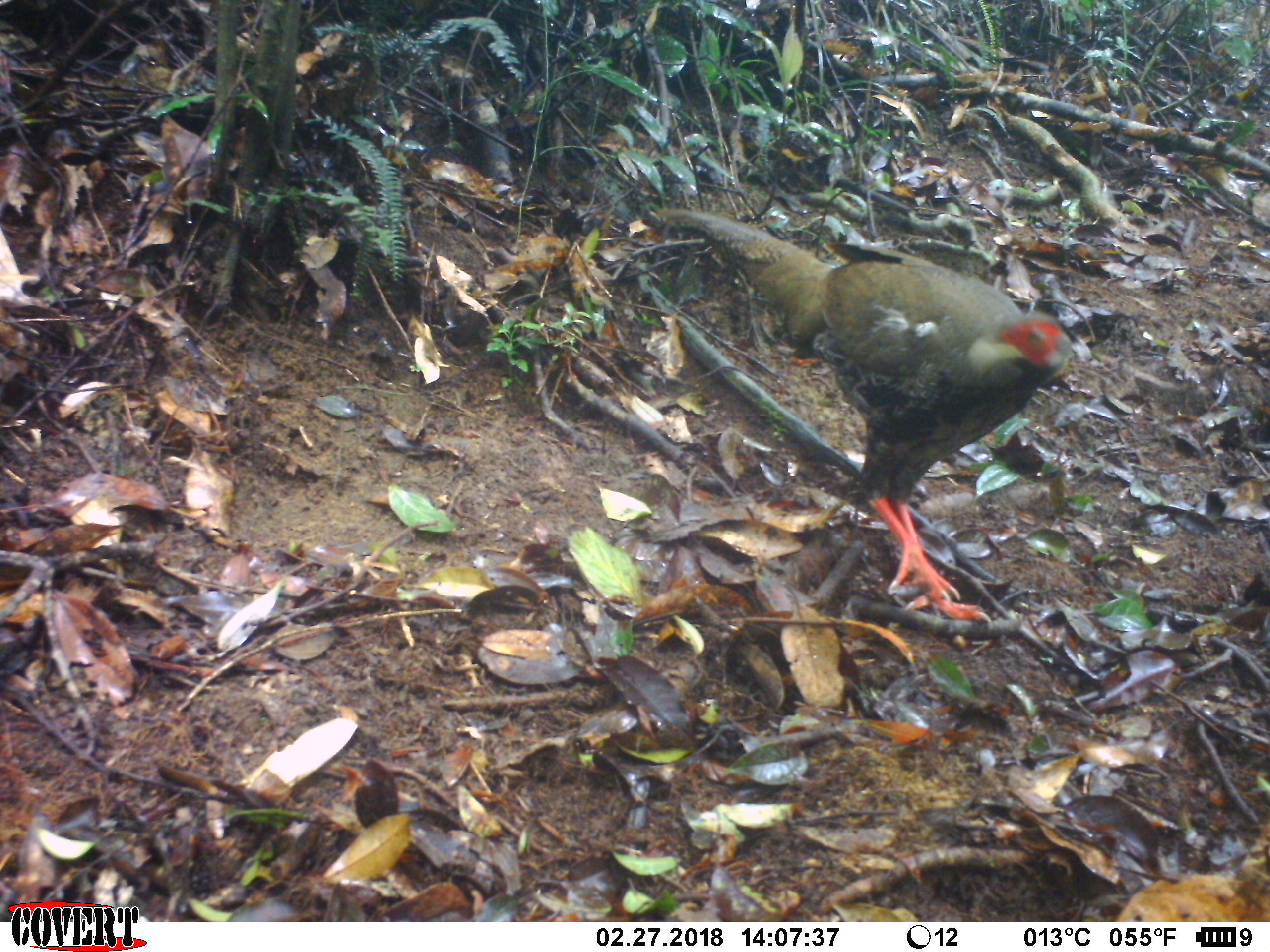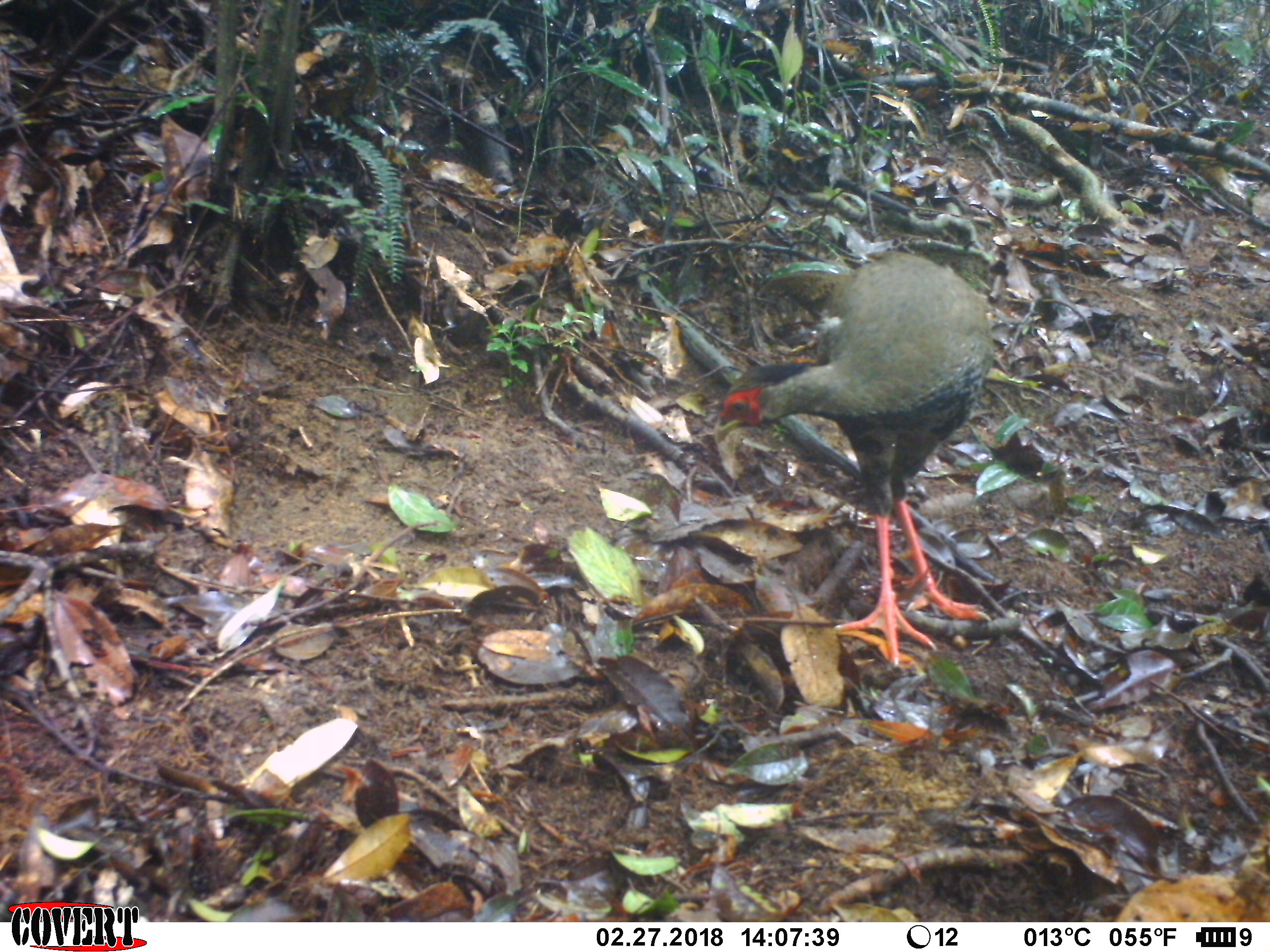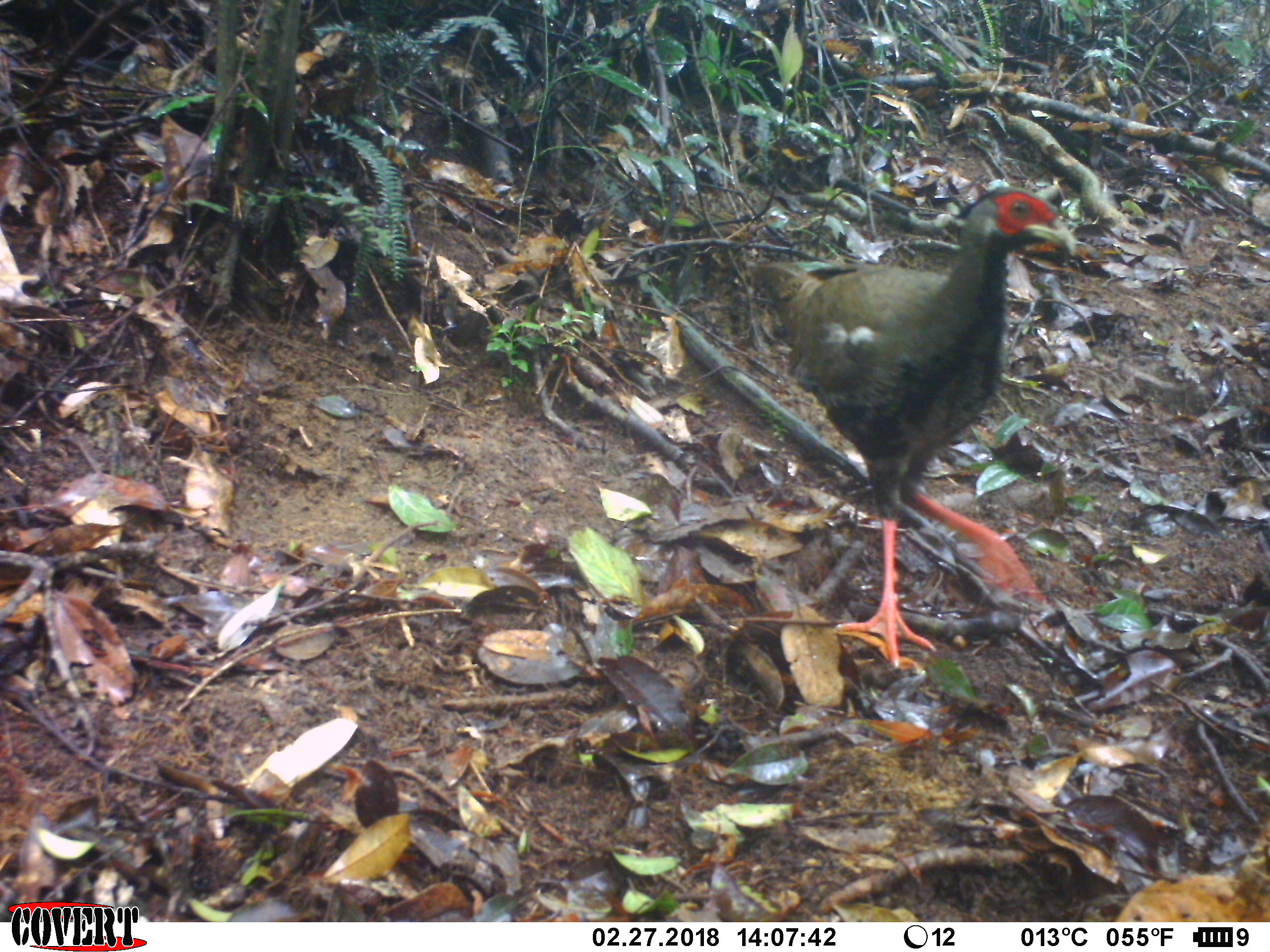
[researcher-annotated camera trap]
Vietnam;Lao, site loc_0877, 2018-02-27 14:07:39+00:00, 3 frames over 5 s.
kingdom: Animalia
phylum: Chordata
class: Aves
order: Galliformes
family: Phasianidae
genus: Lophura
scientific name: Lophura nycthemera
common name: silver pheasant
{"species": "silver pheasant (Lophura nycthemera)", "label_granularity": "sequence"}